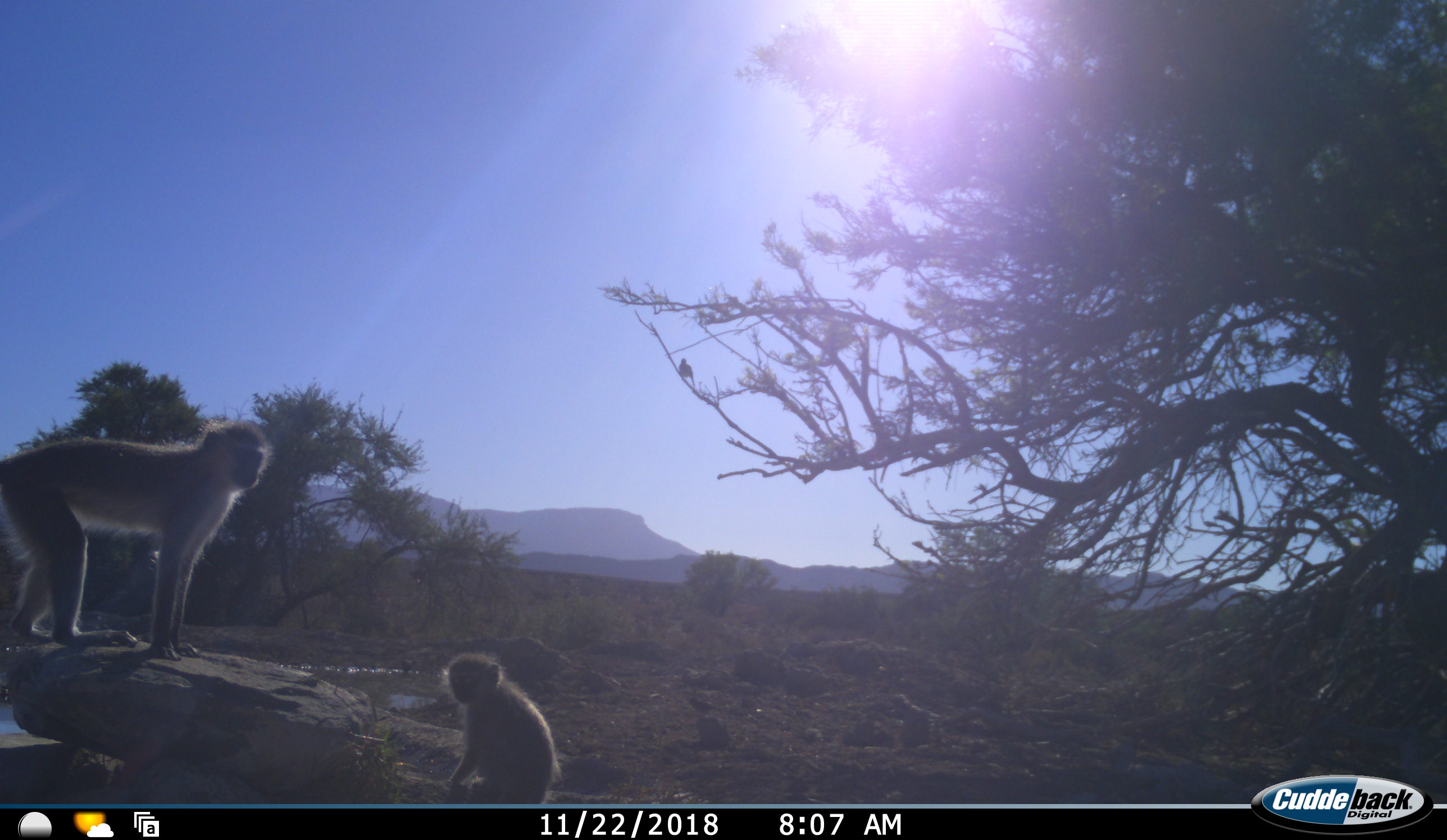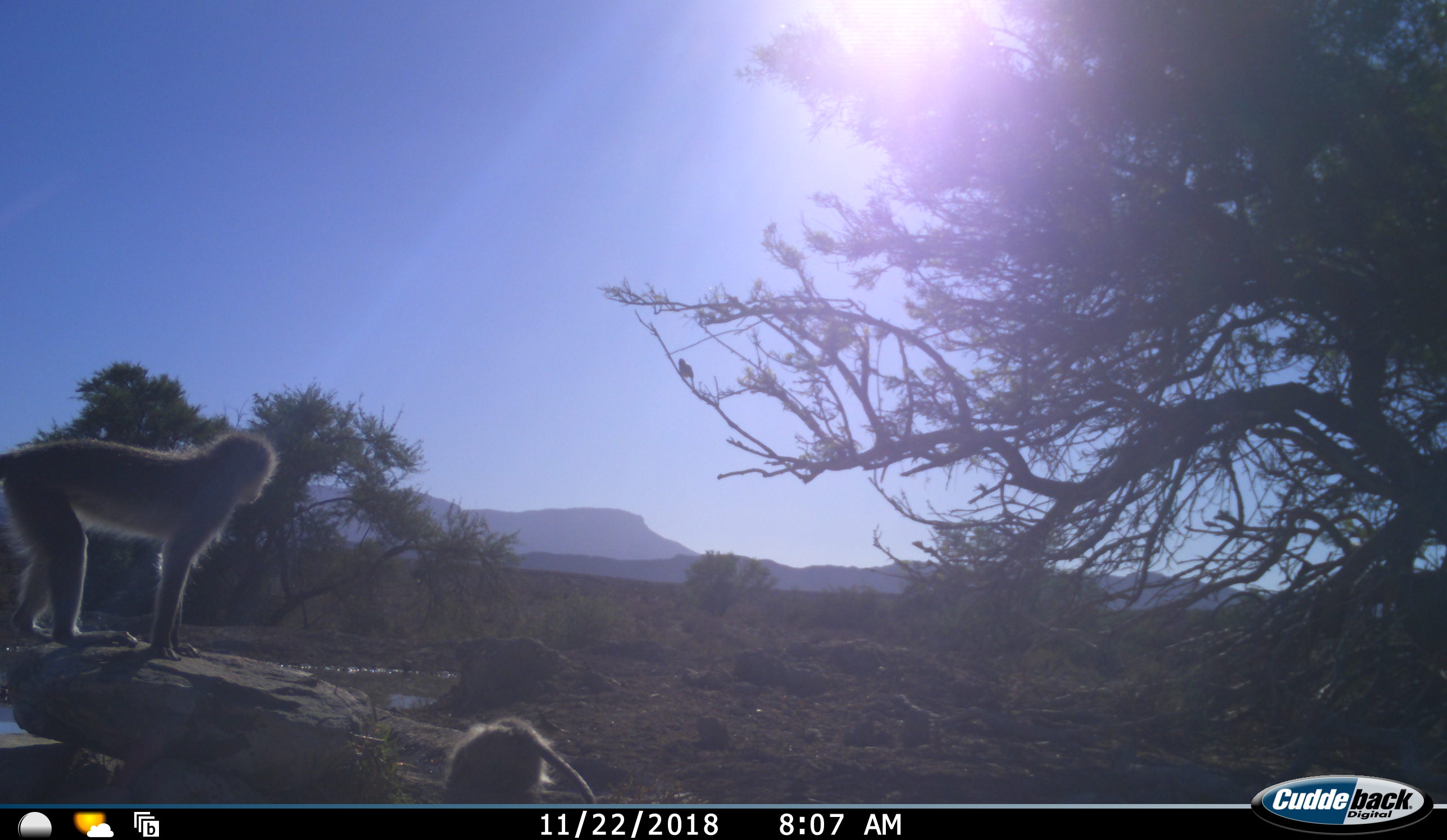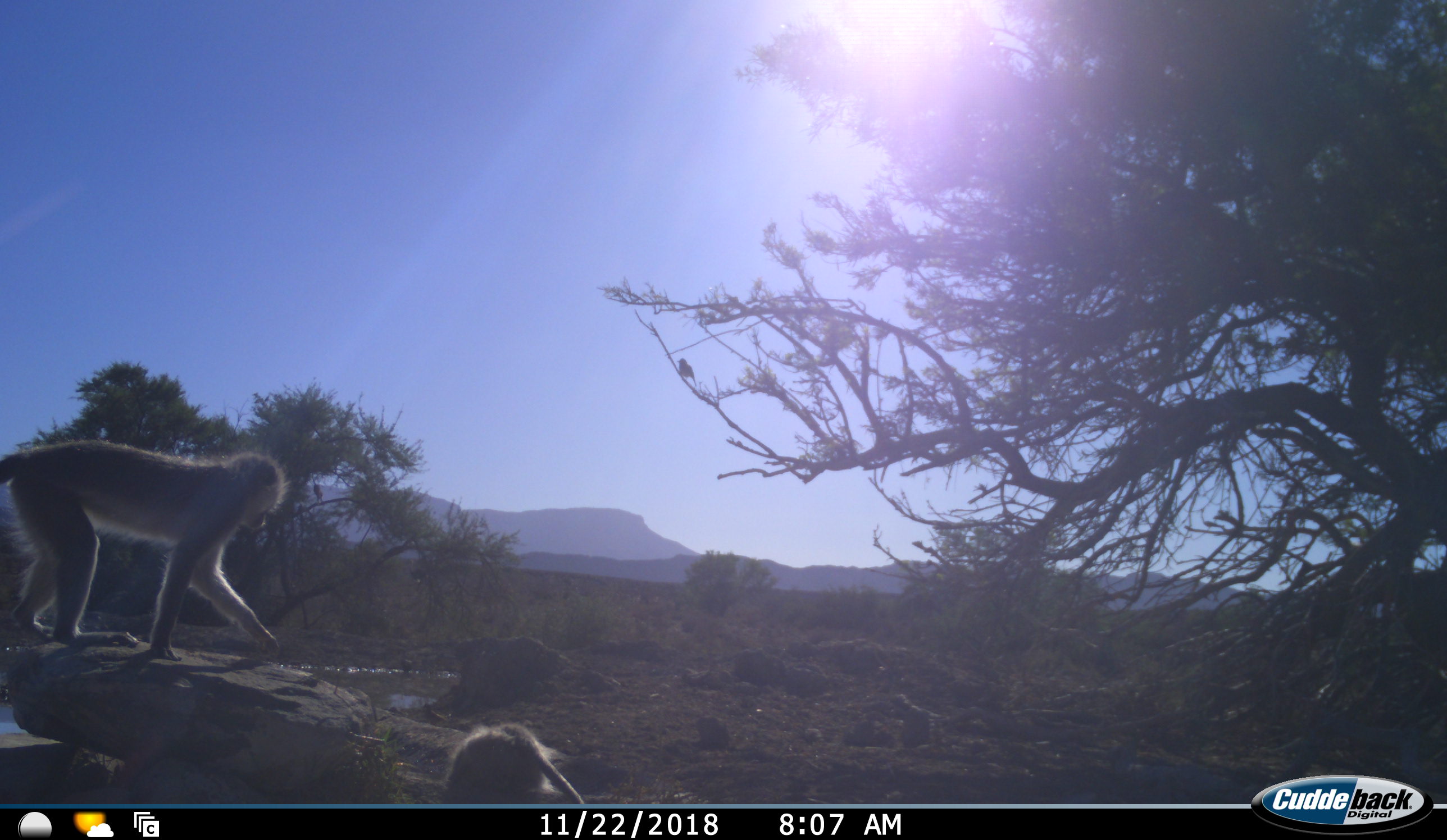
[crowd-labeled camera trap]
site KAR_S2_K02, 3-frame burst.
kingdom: Animalia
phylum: Chordata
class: Aves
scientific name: Aves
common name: bird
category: birdother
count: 1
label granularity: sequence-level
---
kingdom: Animalia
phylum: Chordata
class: Mammalia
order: Primates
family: Cercopithecidae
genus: Chlorocebus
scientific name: Chlorocebus pygerythrus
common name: vervet monkey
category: monkeyvervet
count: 2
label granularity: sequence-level